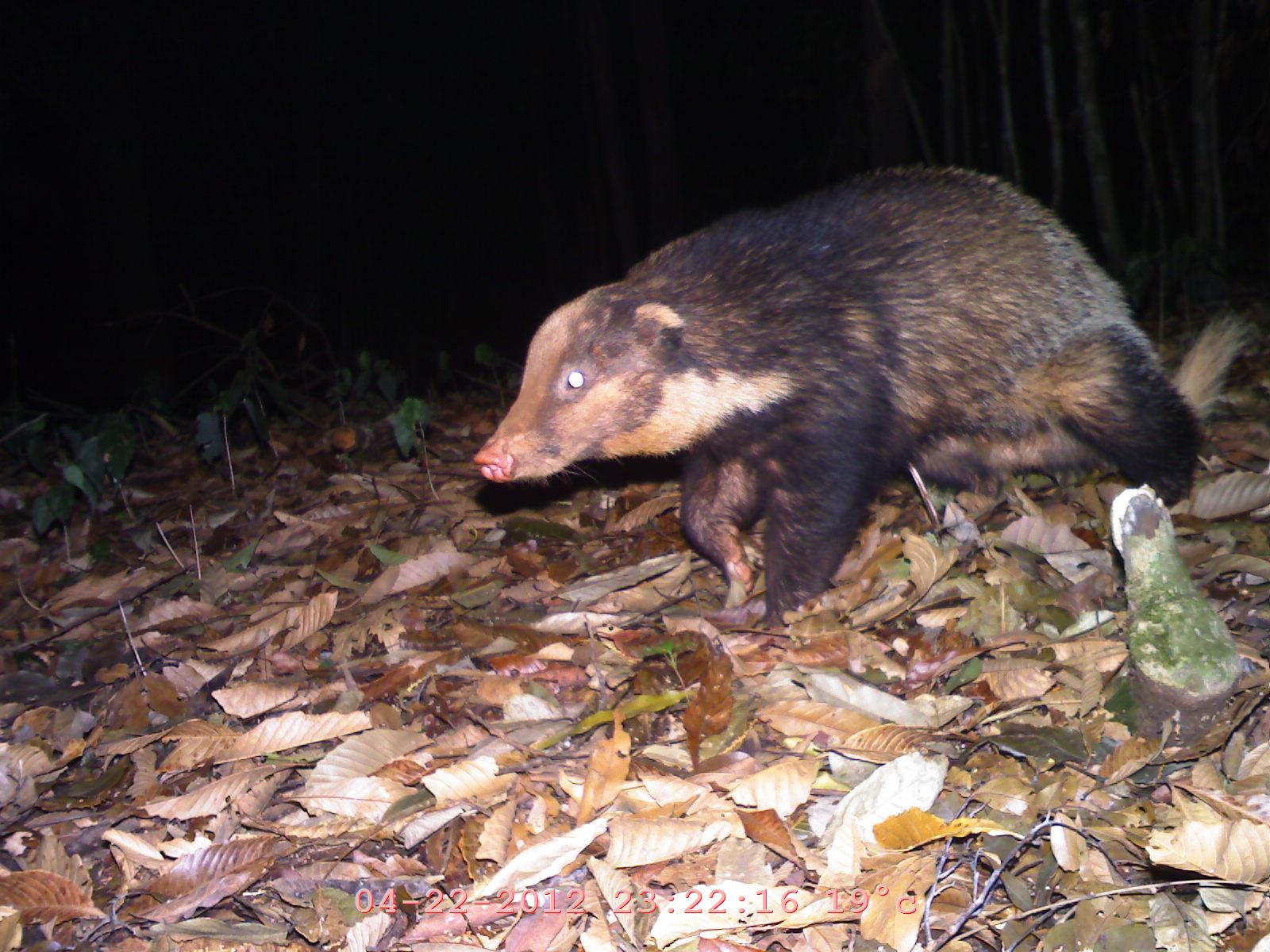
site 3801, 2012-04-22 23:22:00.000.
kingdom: Animalia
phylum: Chordata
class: Mammalia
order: Carnivora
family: Mustelidae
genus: Arctonyx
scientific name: Arctonyx collaris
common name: greater hog badger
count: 1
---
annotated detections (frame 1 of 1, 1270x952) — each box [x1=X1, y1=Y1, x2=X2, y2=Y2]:
arctonyx collaris: [x1=473, y1=165, x2=1261, y2=631]